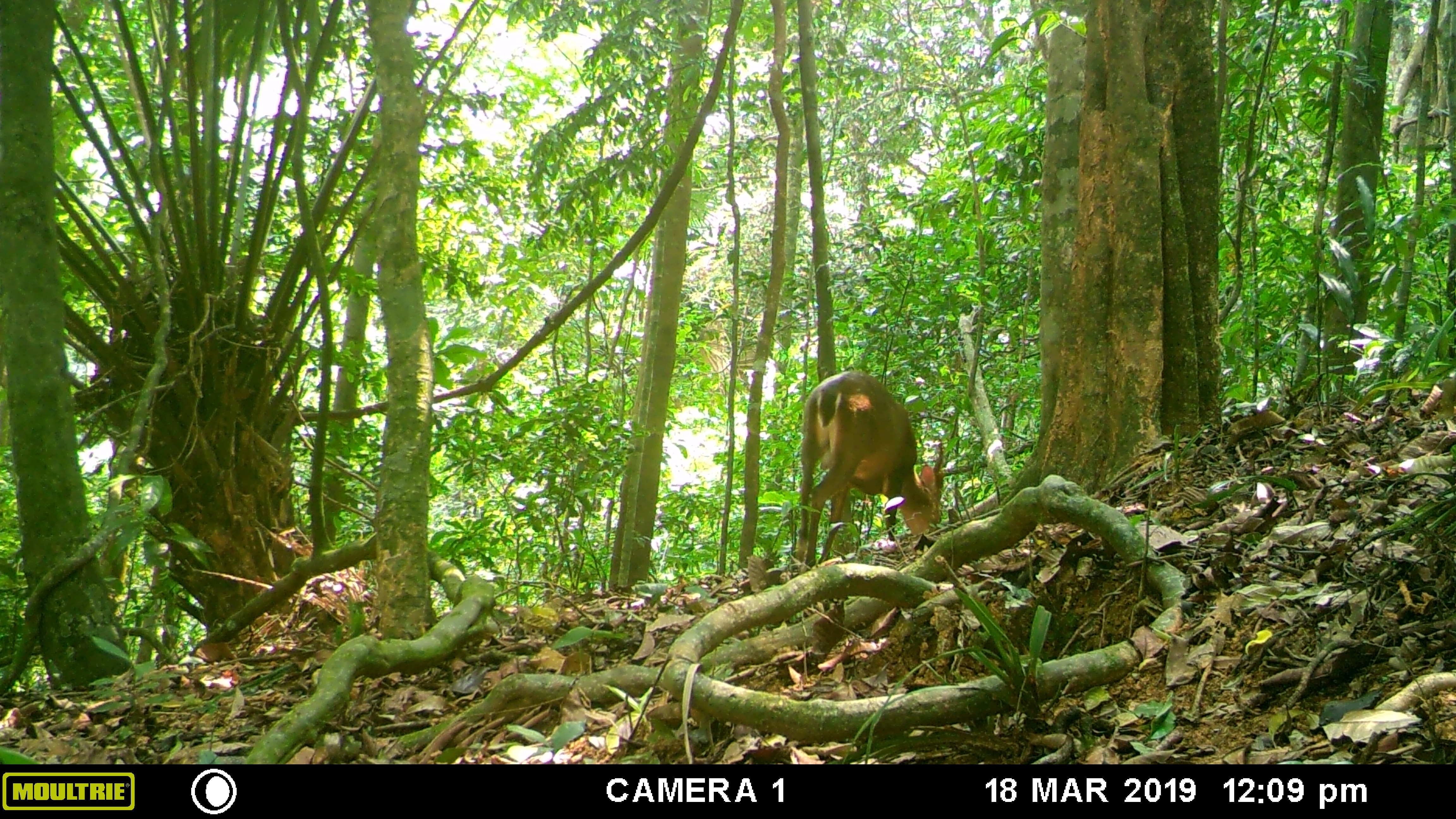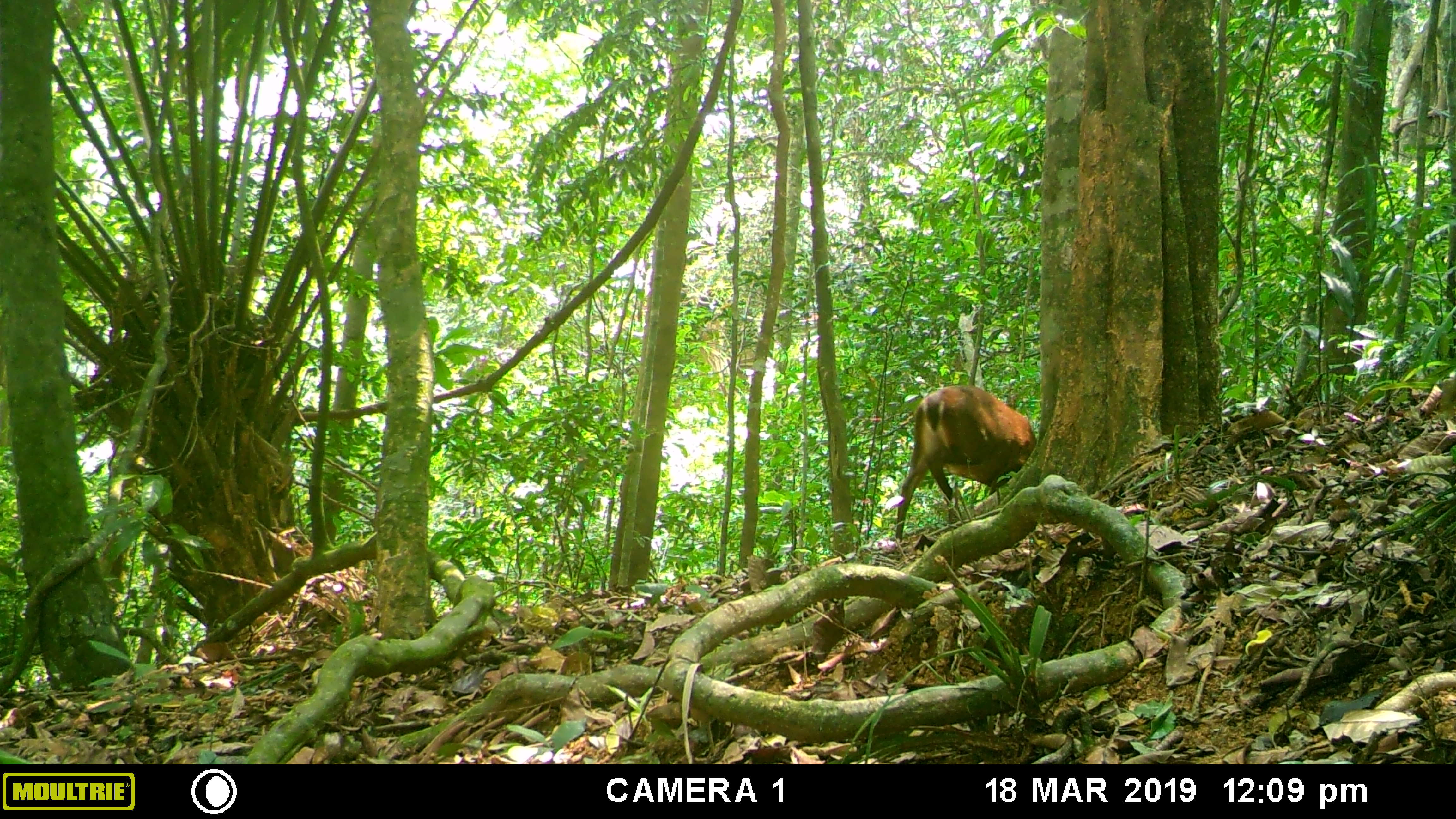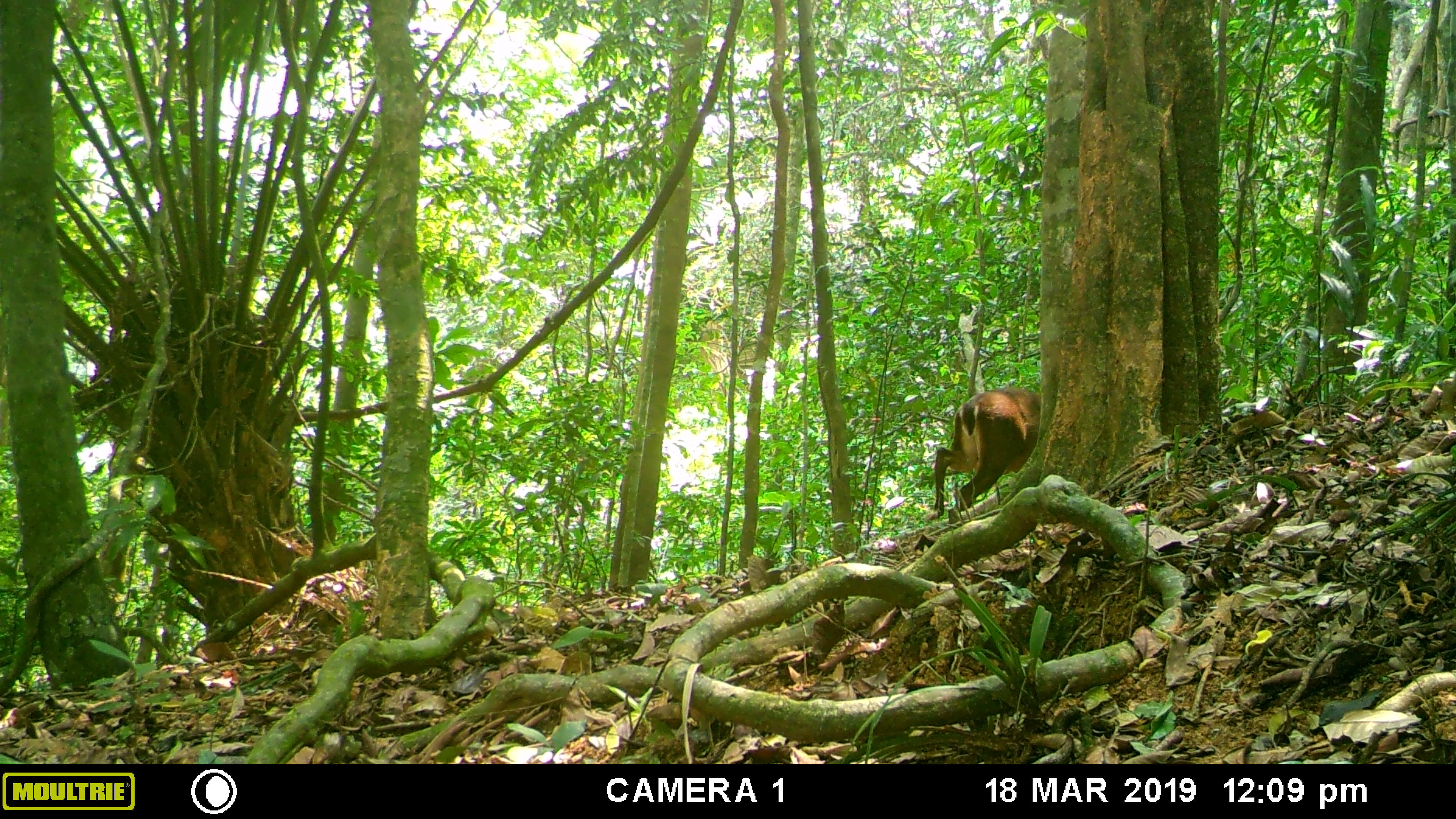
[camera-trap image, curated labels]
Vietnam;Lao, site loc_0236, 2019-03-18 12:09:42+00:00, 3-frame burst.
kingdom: Animalia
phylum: Chordata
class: Mammalia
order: Artiodactyla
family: Cervidae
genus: Muntiacus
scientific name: Muntiacus vuquangensis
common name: large-antlered muntjac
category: large antlered muntjac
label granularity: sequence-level